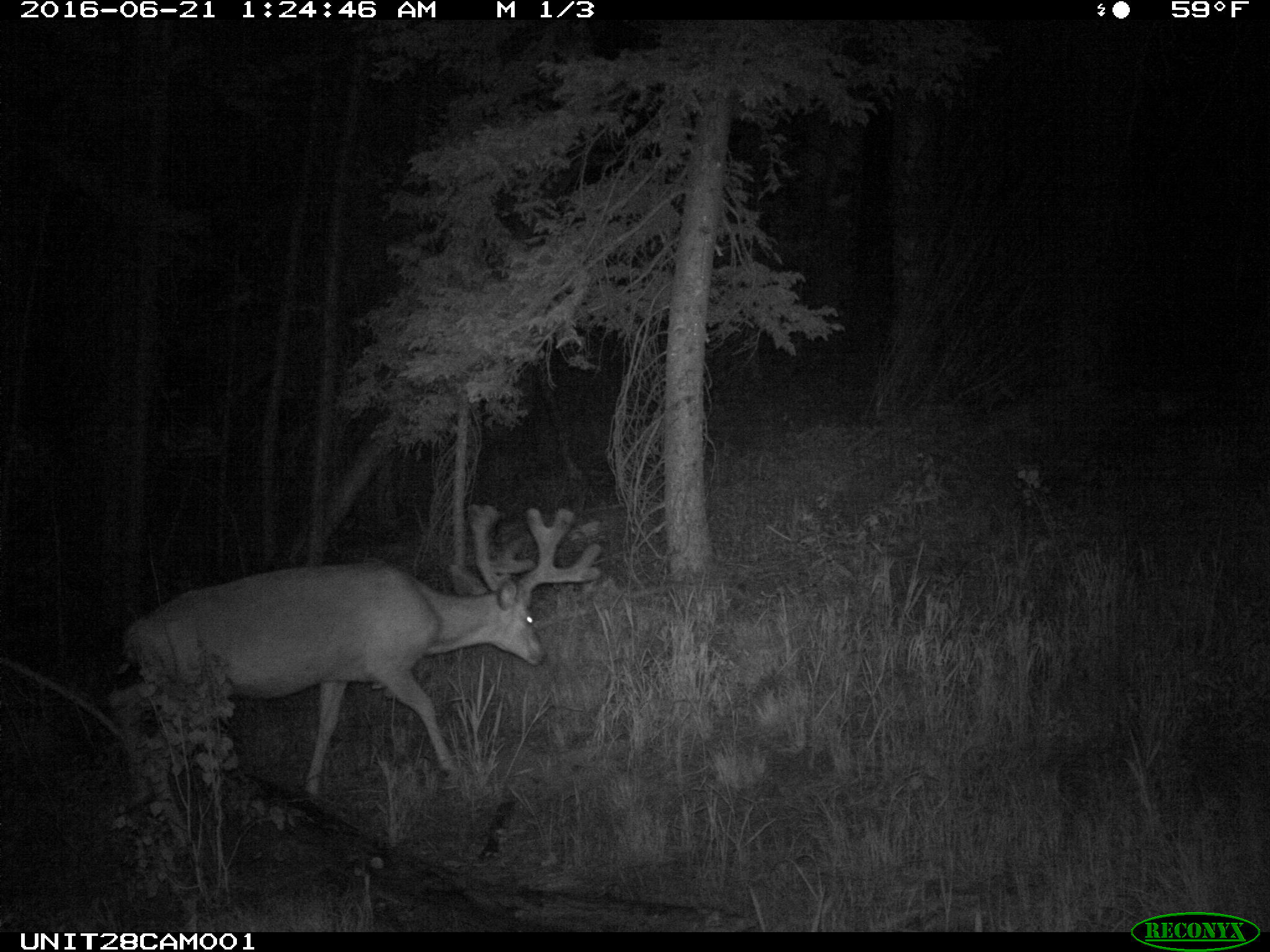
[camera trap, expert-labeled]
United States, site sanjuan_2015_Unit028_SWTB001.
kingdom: Animalia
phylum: Chordata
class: Mammalia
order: Artiodactyla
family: Cervidae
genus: Odocoileus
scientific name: Odocoileus hemionus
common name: mule deer